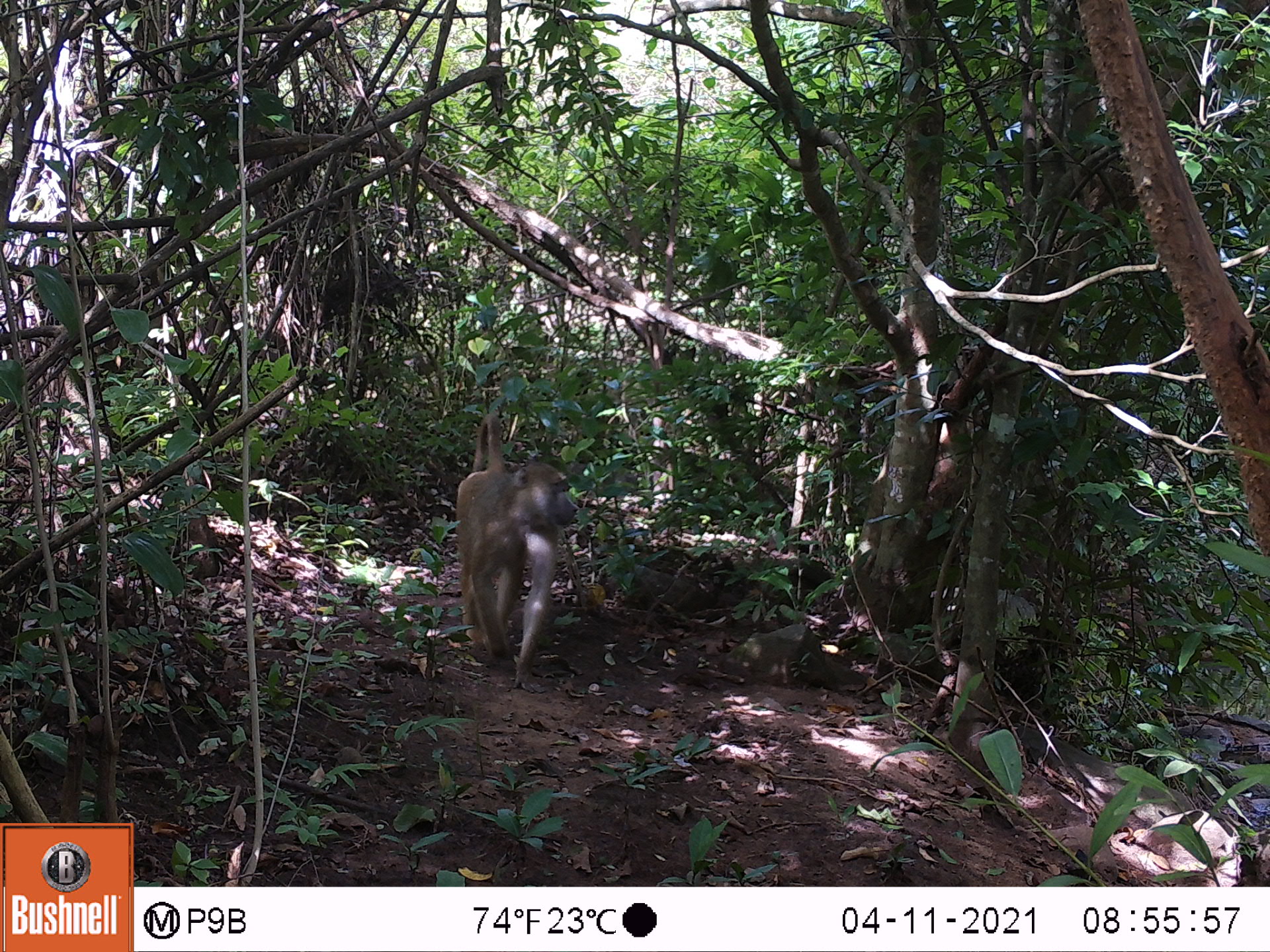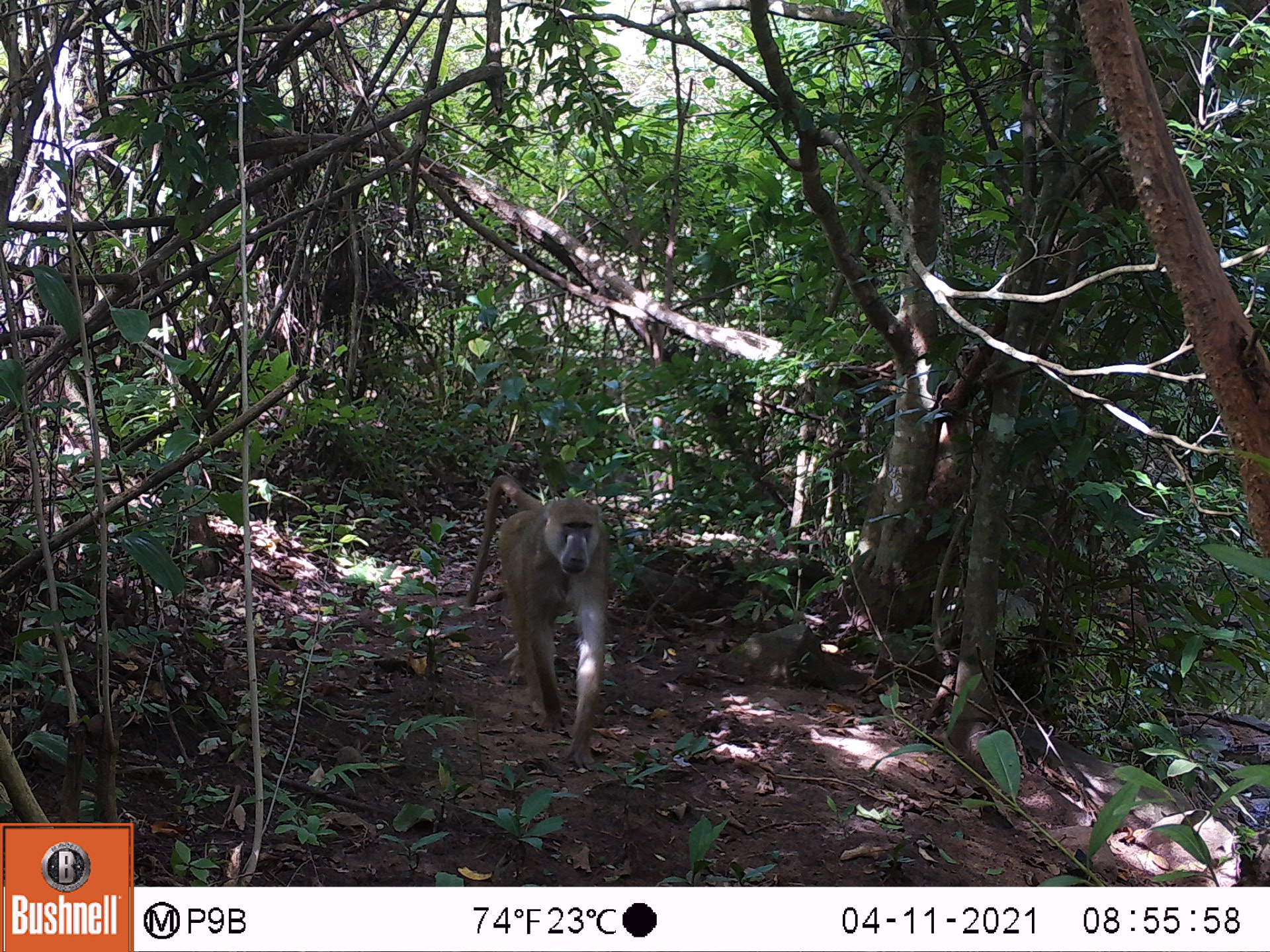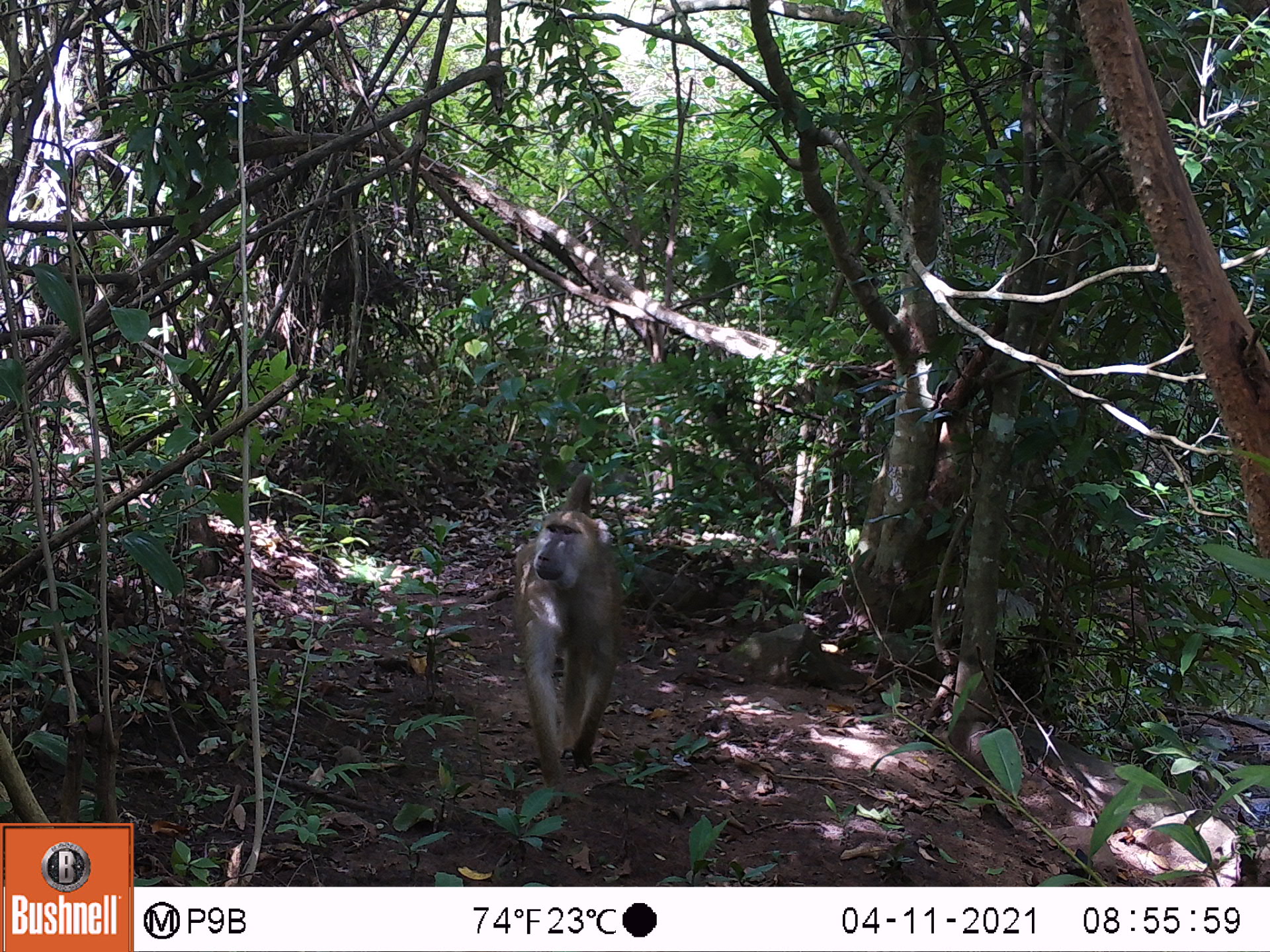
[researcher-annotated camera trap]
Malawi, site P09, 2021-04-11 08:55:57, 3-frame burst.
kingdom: Animalia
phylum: Chordata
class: Mammalia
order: Primates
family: Cercopithecidae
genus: Papio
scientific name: Papio cynocephalus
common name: yellow baboon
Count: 1.